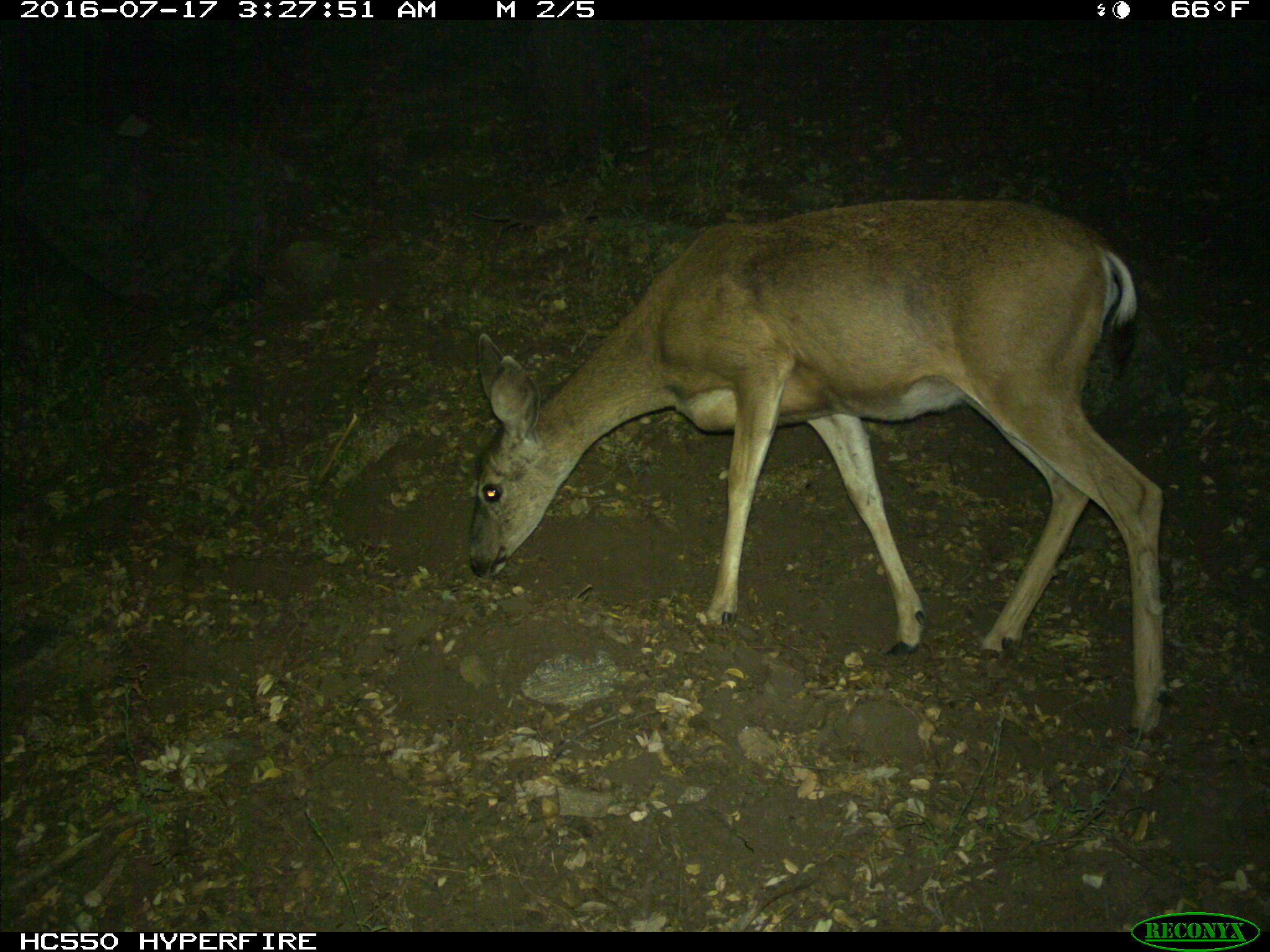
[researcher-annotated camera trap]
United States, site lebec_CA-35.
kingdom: Animalia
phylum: Chordata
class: Mammalia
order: Artiodactyla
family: Cervidae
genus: Odocoileus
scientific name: Odocoileus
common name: deer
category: unidentified deer